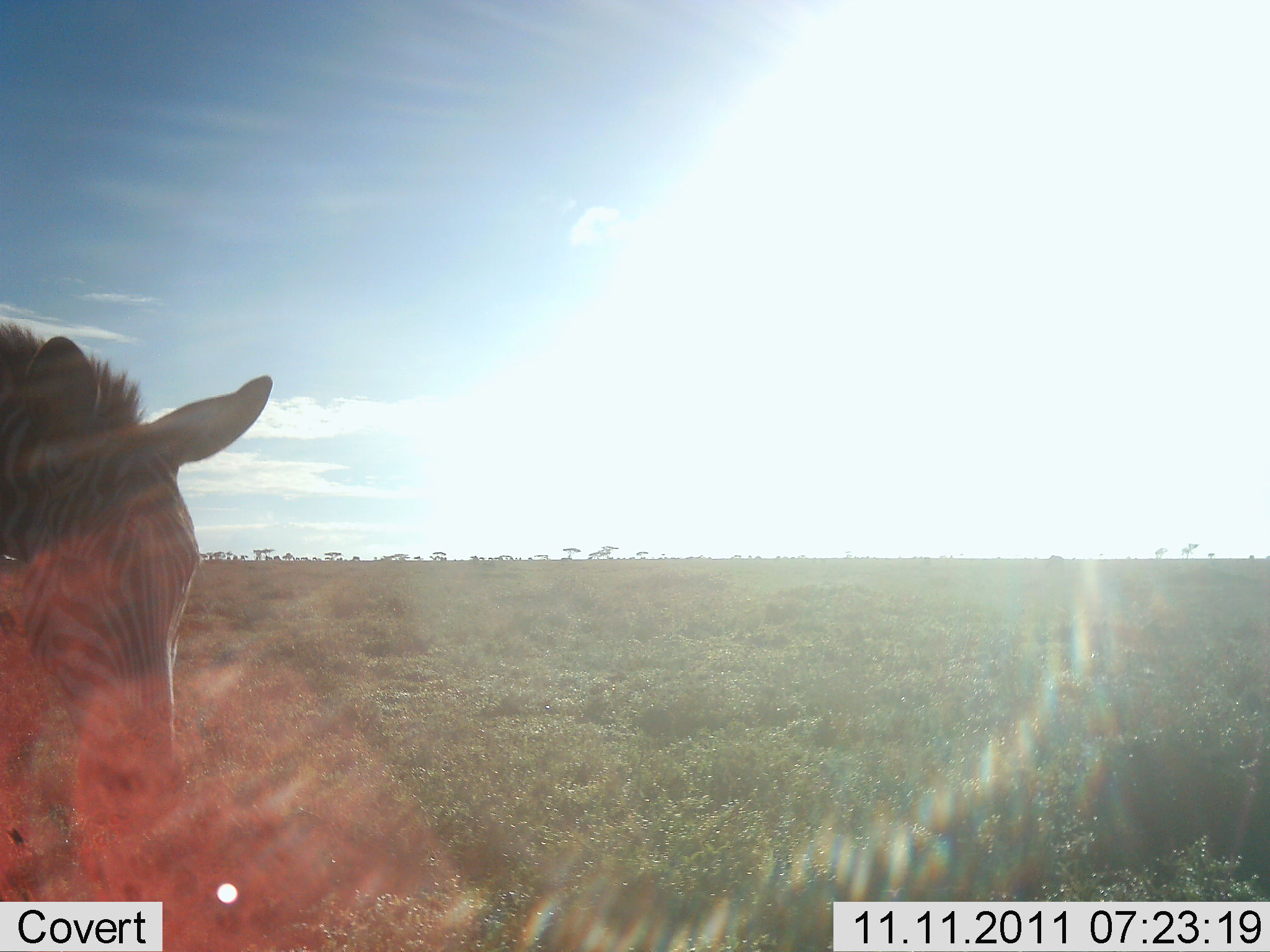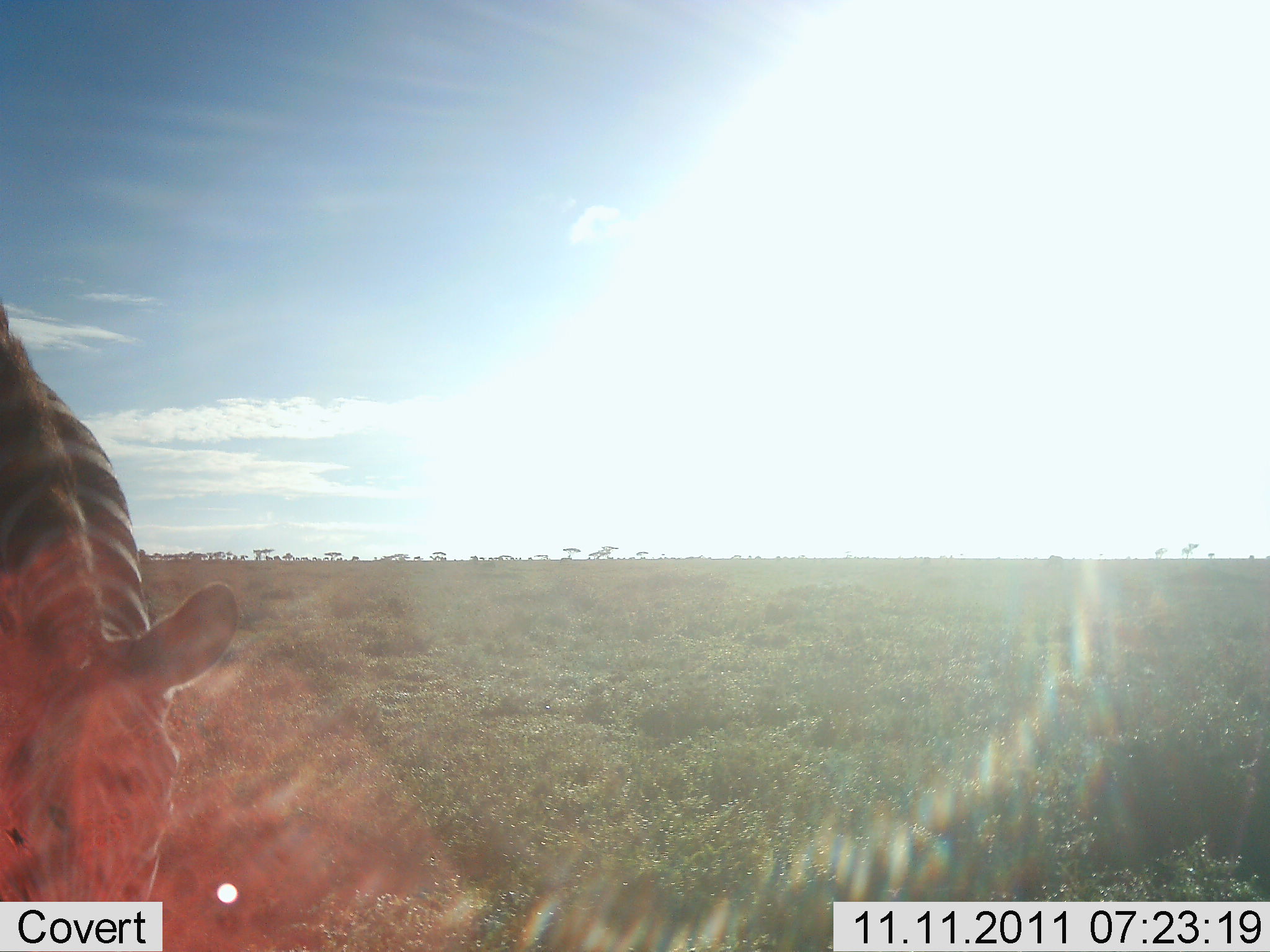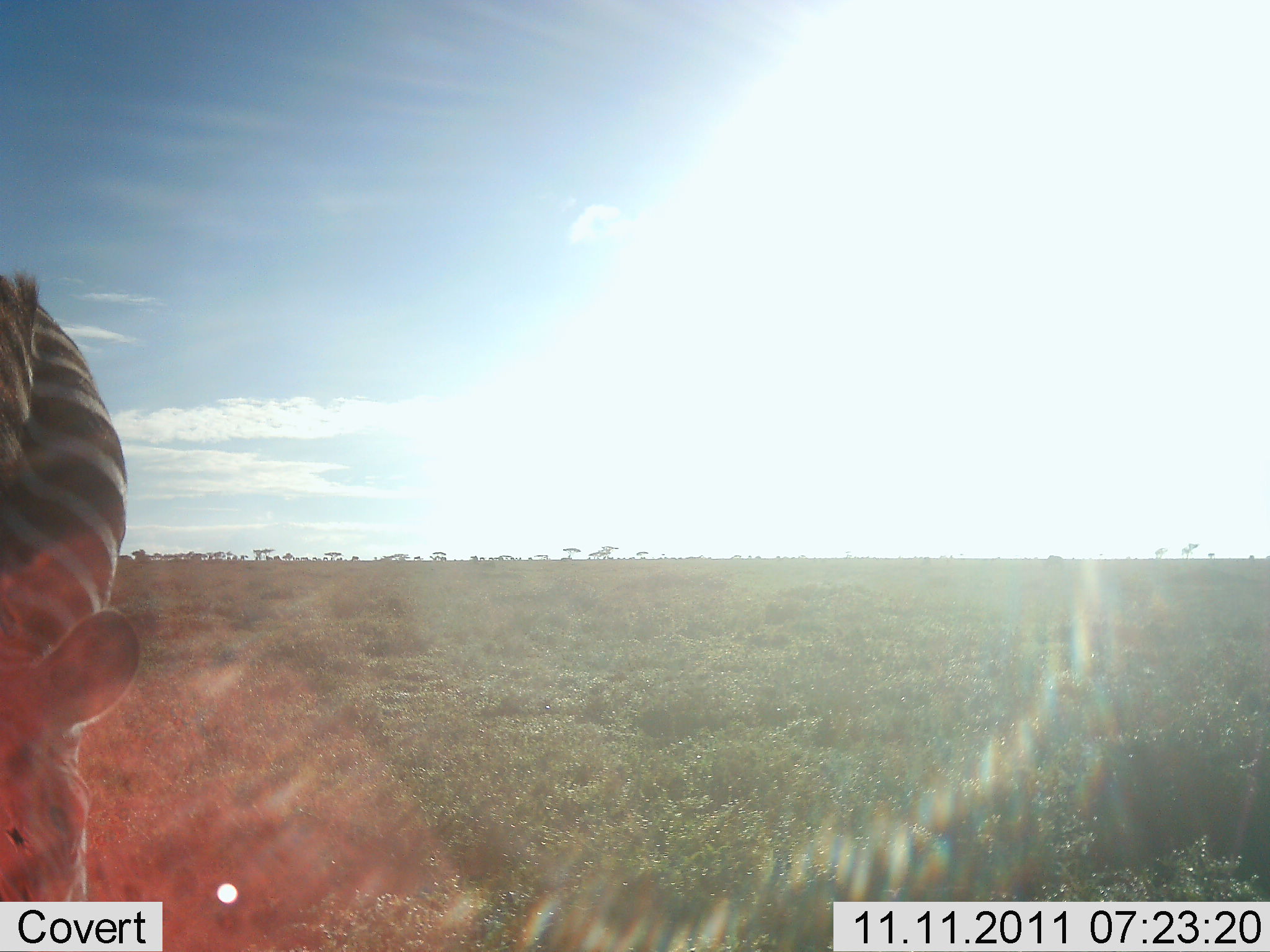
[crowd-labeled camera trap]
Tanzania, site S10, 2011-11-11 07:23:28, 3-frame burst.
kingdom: Animalia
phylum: Chordata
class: Mammalia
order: Perissodactyla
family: Equidae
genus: Equus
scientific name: Equus quagga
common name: plains zebra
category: zebra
Zebra (plains zebra) (Equus quagga), count 1. Behavior (volunteer vote fractions): standing 50%, resting 0%, moving 0%, interacting 0%. Young present (vote fraction): 0%. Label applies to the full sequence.